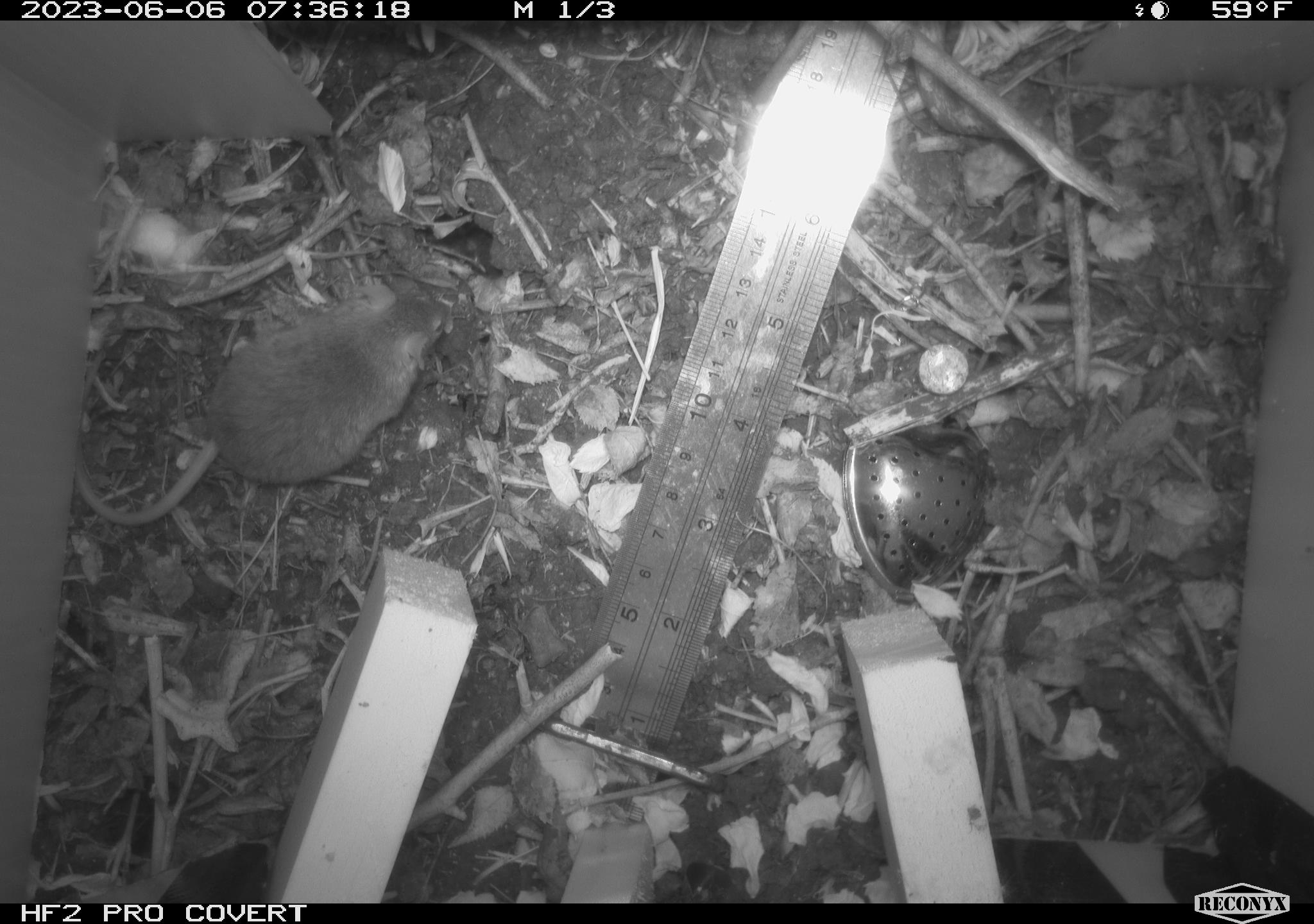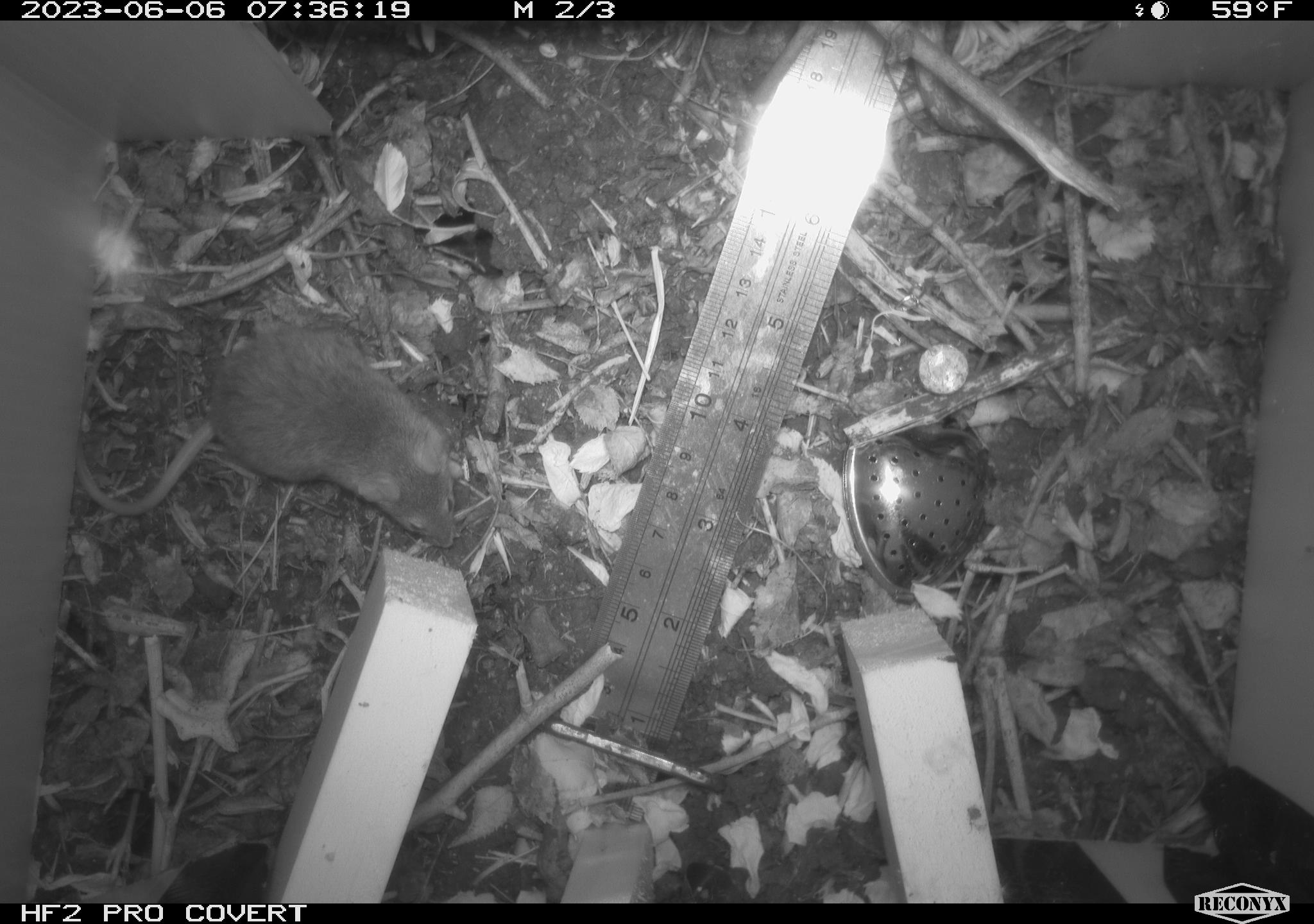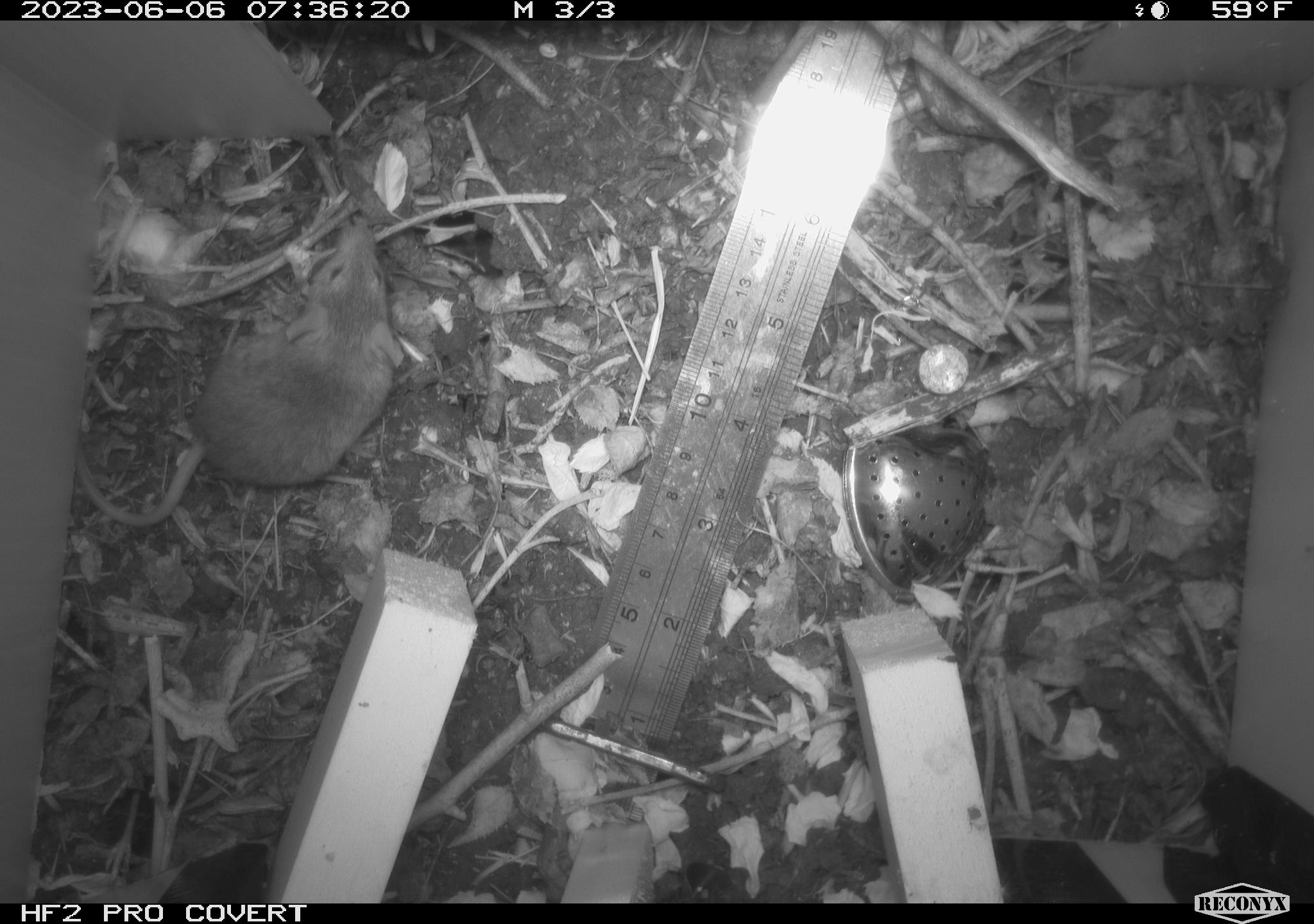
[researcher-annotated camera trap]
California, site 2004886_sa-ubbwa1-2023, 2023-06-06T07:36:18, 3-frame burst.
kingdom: Animalia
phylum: Chordata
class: Mammalia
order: Rodentia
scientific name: Rodentia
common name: rodent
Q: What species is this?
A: Rodent (Rodentia).